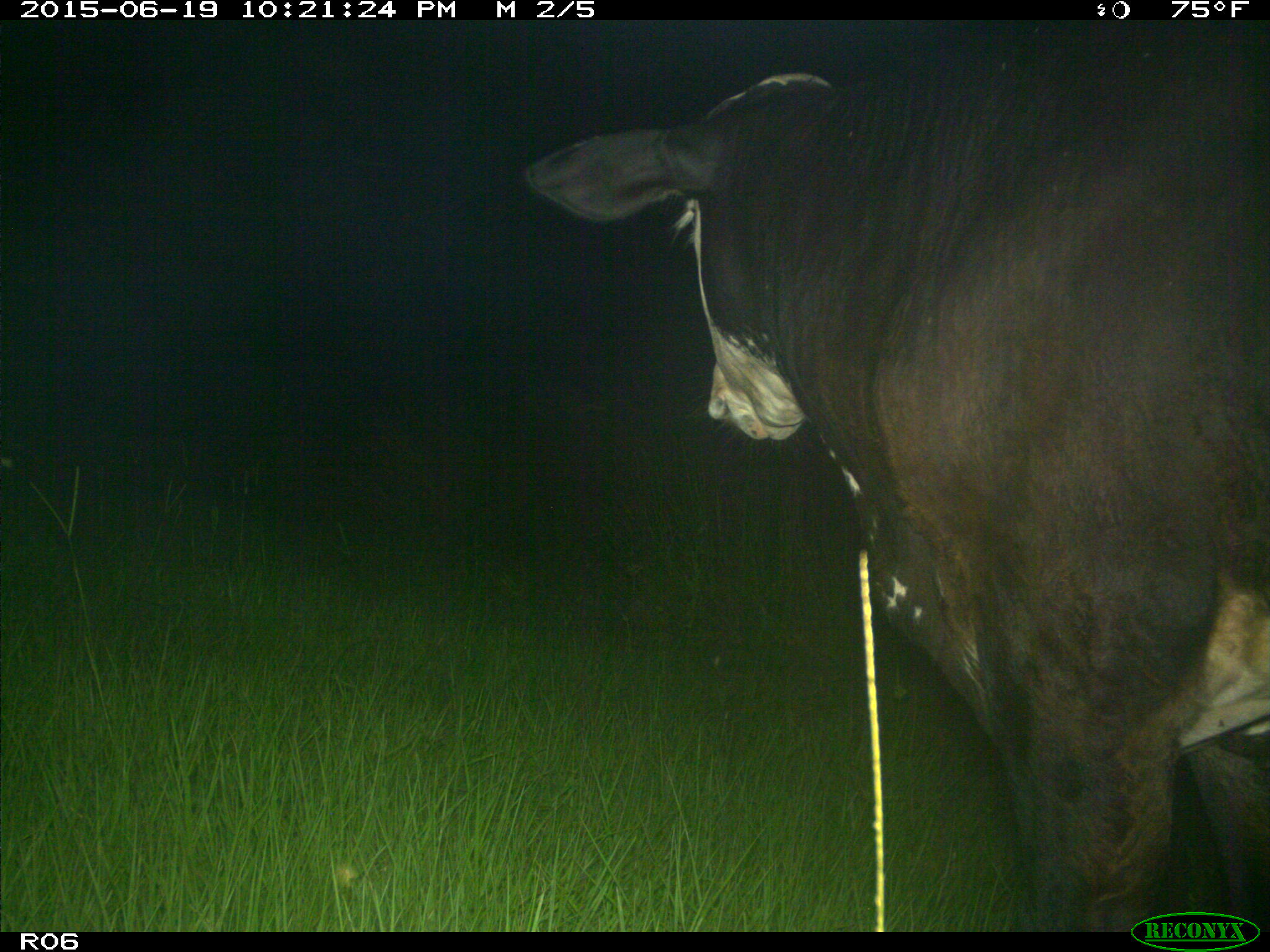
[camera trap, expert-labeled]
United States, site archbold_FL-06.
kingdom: Animalia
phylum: Chordata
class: Mammalia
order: Artiodactyla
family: Bovidae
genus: Bos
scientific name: Bos taurus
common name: domestic cow